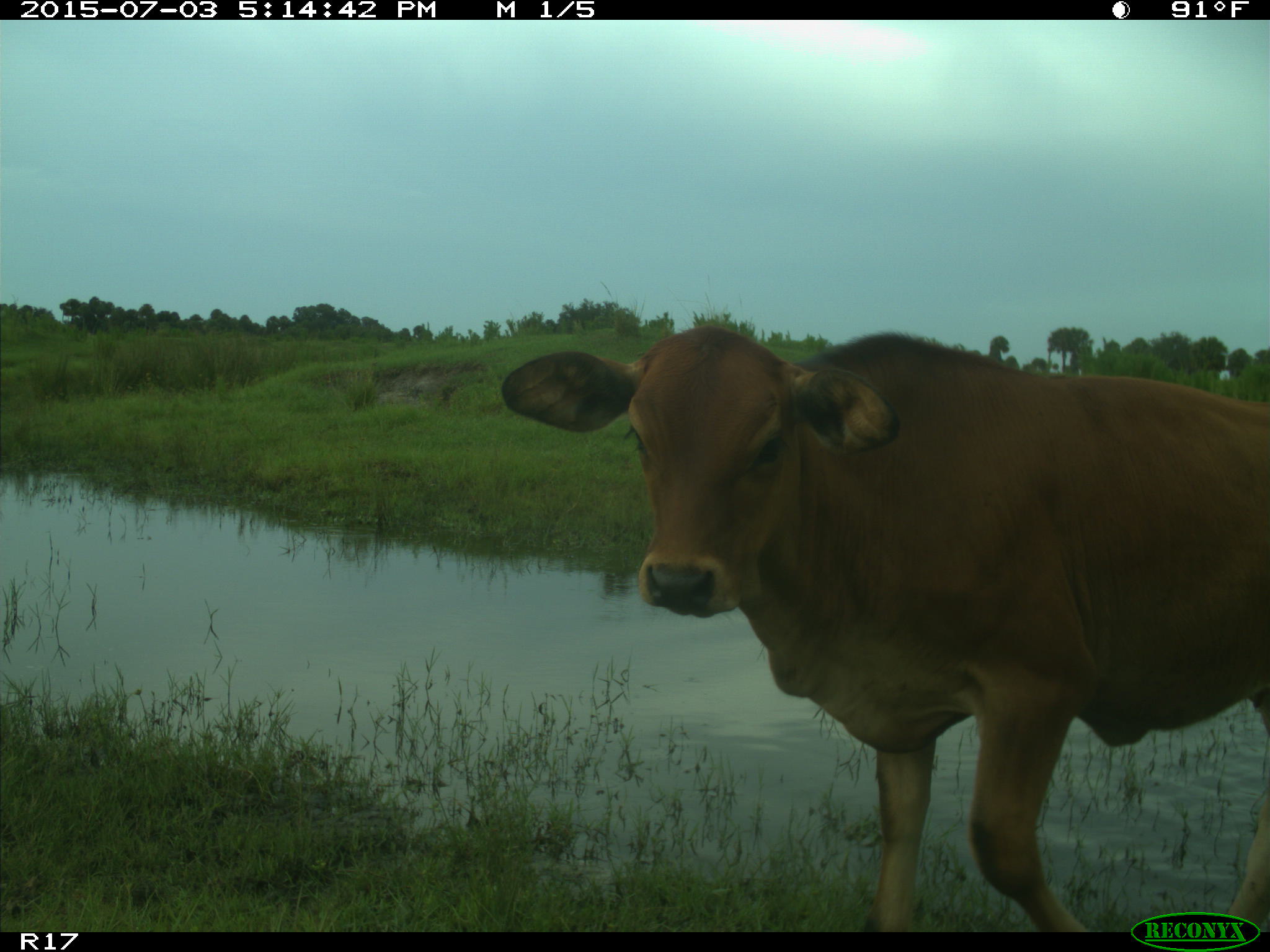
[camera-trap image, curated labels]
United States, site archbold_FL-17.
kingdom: Animalia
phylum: Chordata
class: Mammalia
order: Artiodactyla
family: Bovidae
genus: Bos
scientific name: Bos taurus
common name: domestic cow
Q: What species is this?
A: Bos taurus (domestic cow).